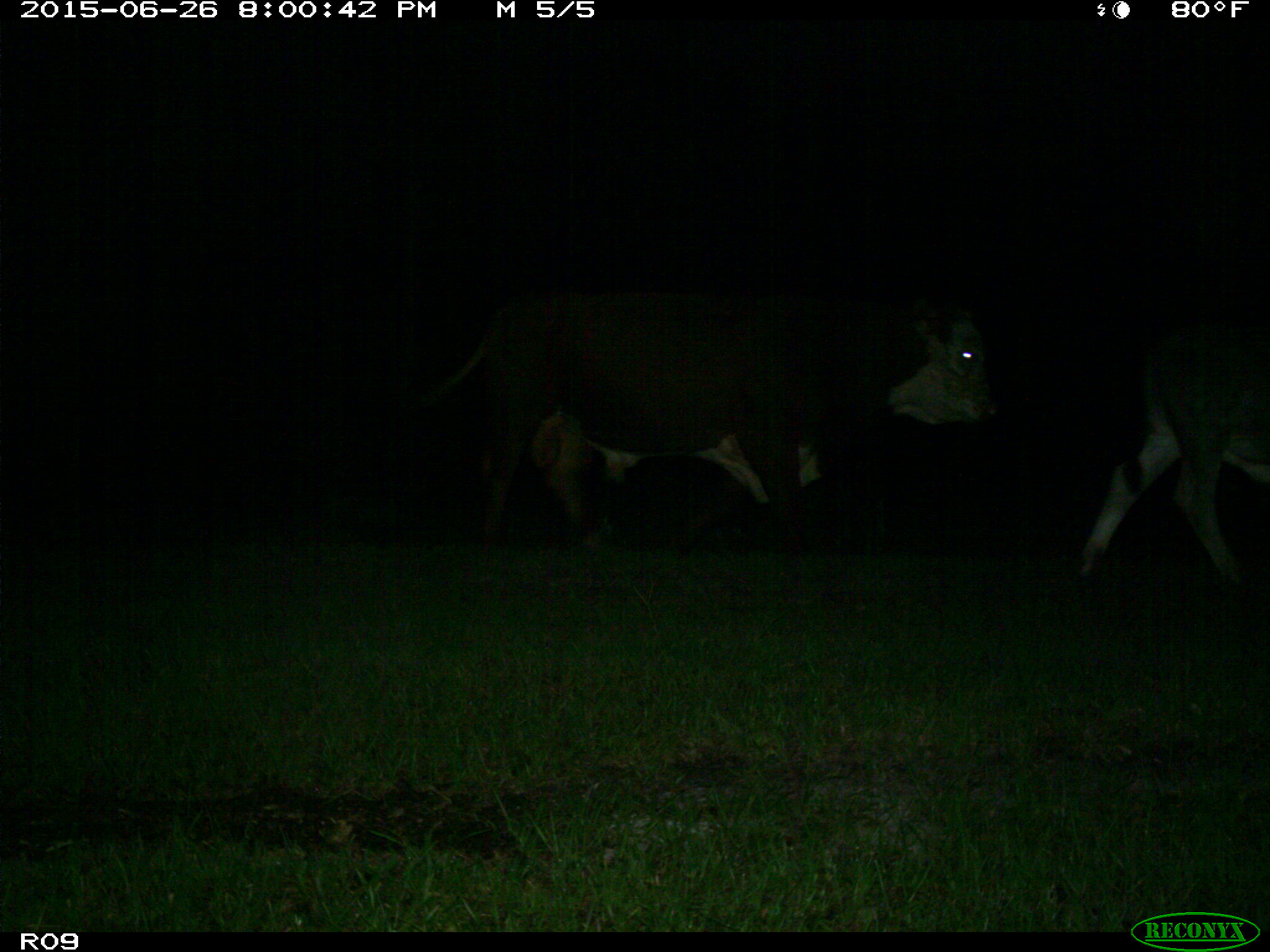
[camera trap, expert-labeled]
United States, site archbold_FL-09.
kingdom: Animalia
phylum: Chordata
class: Mammalia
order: Artiodactyla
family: Bovidae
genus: Bos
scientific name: Bos taurus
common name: domestic cow